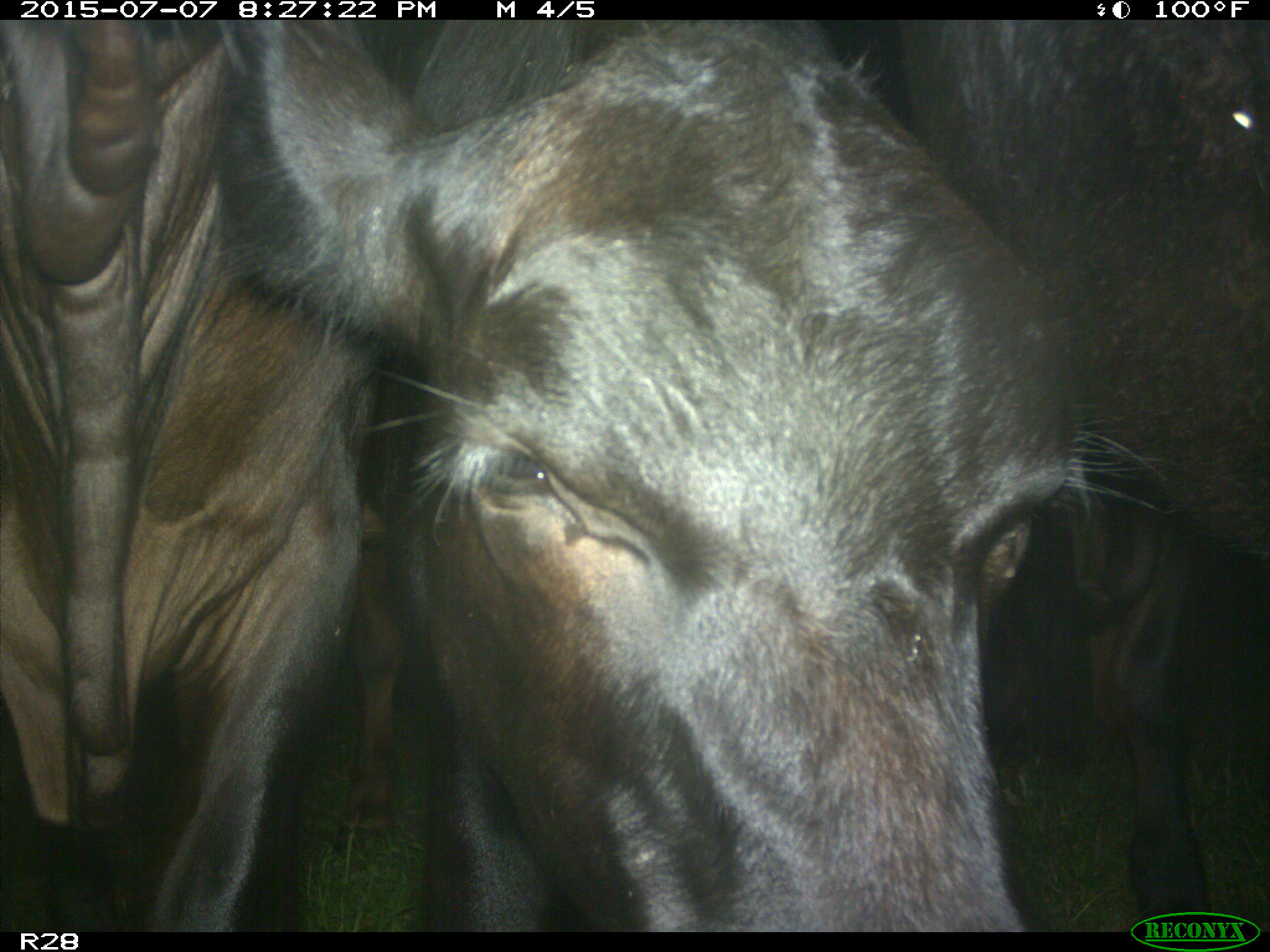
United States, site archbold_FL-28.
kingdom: Animalia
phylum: Chordata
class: Mammalia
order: Artiodactyla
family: Bovidae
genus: Bos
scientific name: Bos taurus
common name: domestic cow